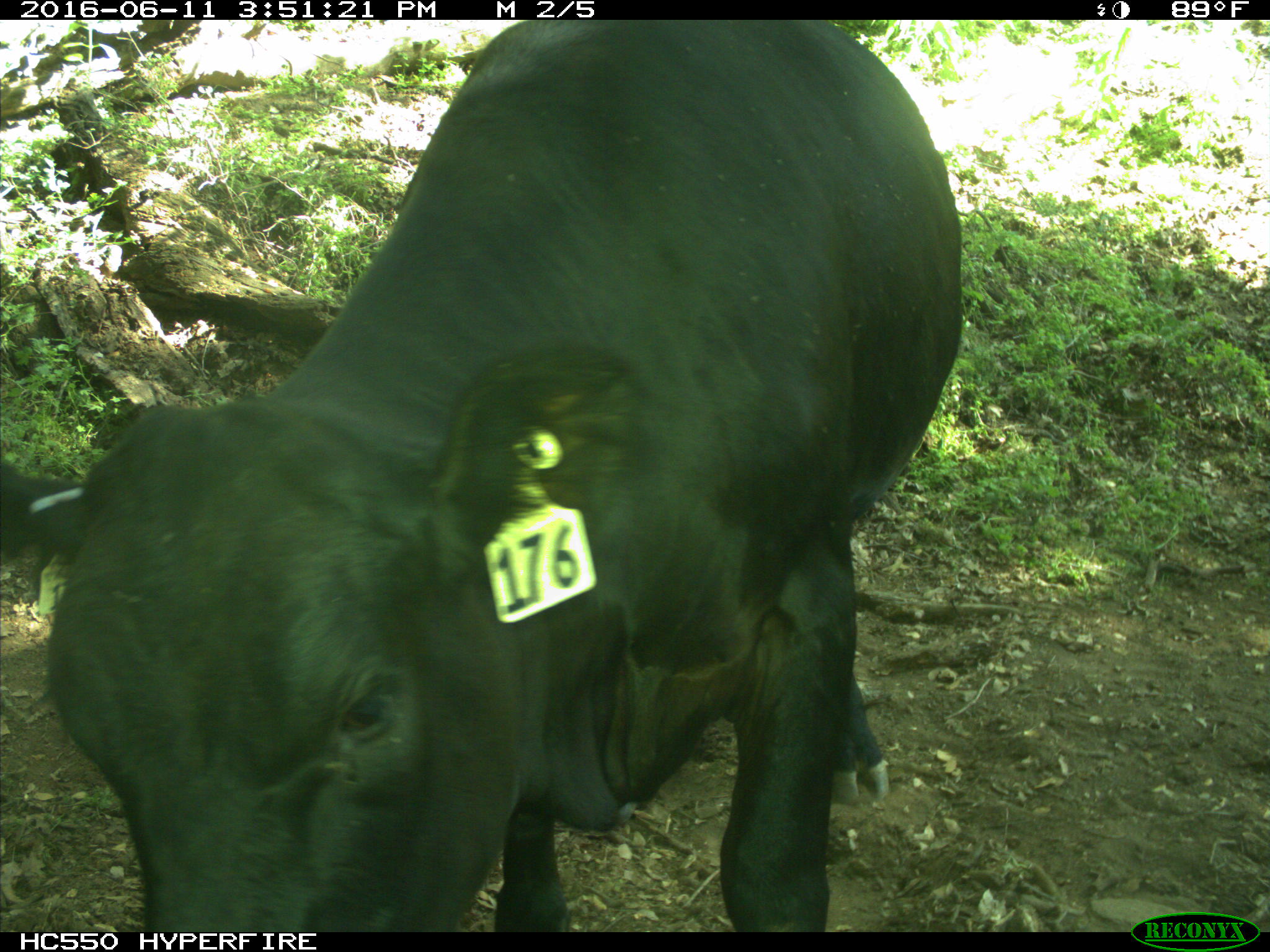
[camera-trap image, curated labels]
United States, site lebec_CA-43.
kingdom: Animalia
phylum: Chordata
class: Mammalia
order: Artiodactyla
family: Bovidae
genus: Bos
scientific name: Bos taurus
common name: domestic cow